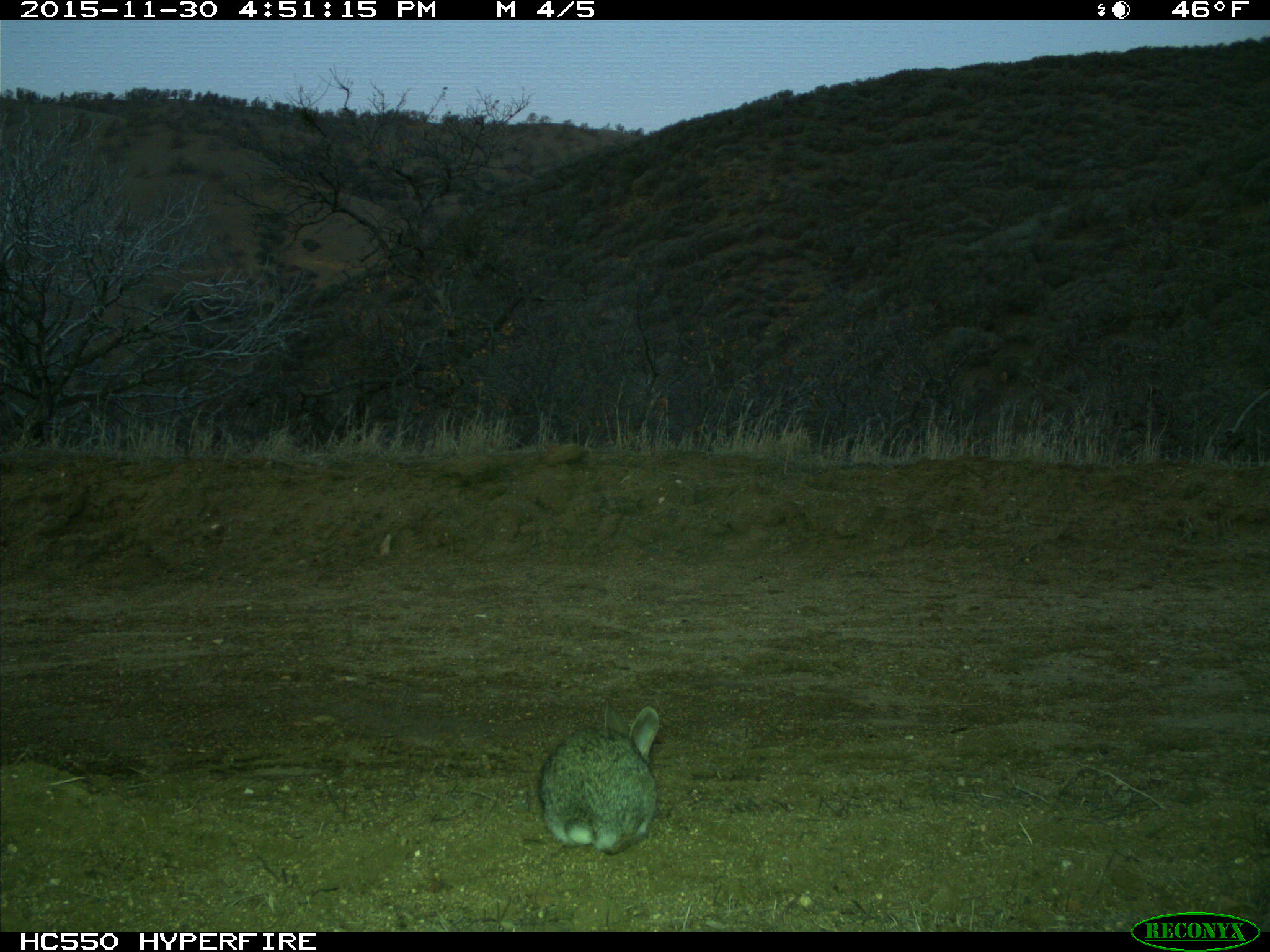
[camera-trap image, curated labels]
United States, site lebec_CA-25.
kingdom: Animalia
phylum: Chordata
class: Mammalia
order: Lagomorpha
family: Leporidae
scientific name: Leporidae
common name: rabbits and hares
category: unidentified rabbit